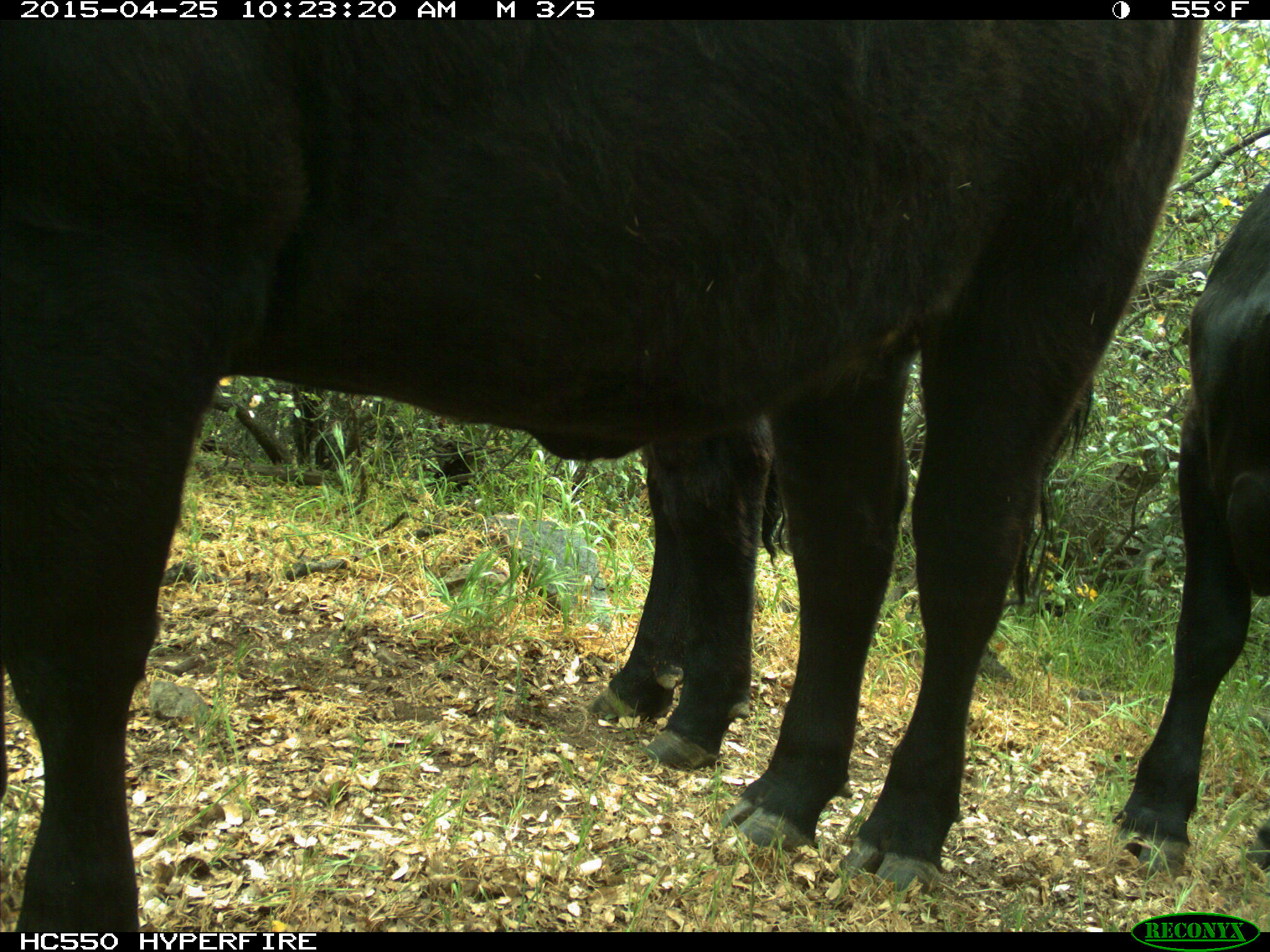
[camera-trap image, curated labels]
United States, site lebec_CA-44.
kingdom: Animalia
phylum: Chordata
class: Mammalia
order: Artiodactyla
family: Suidae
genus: Sus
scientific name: Sus scrofa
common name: wild boar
Sus scrofa (wild boar).